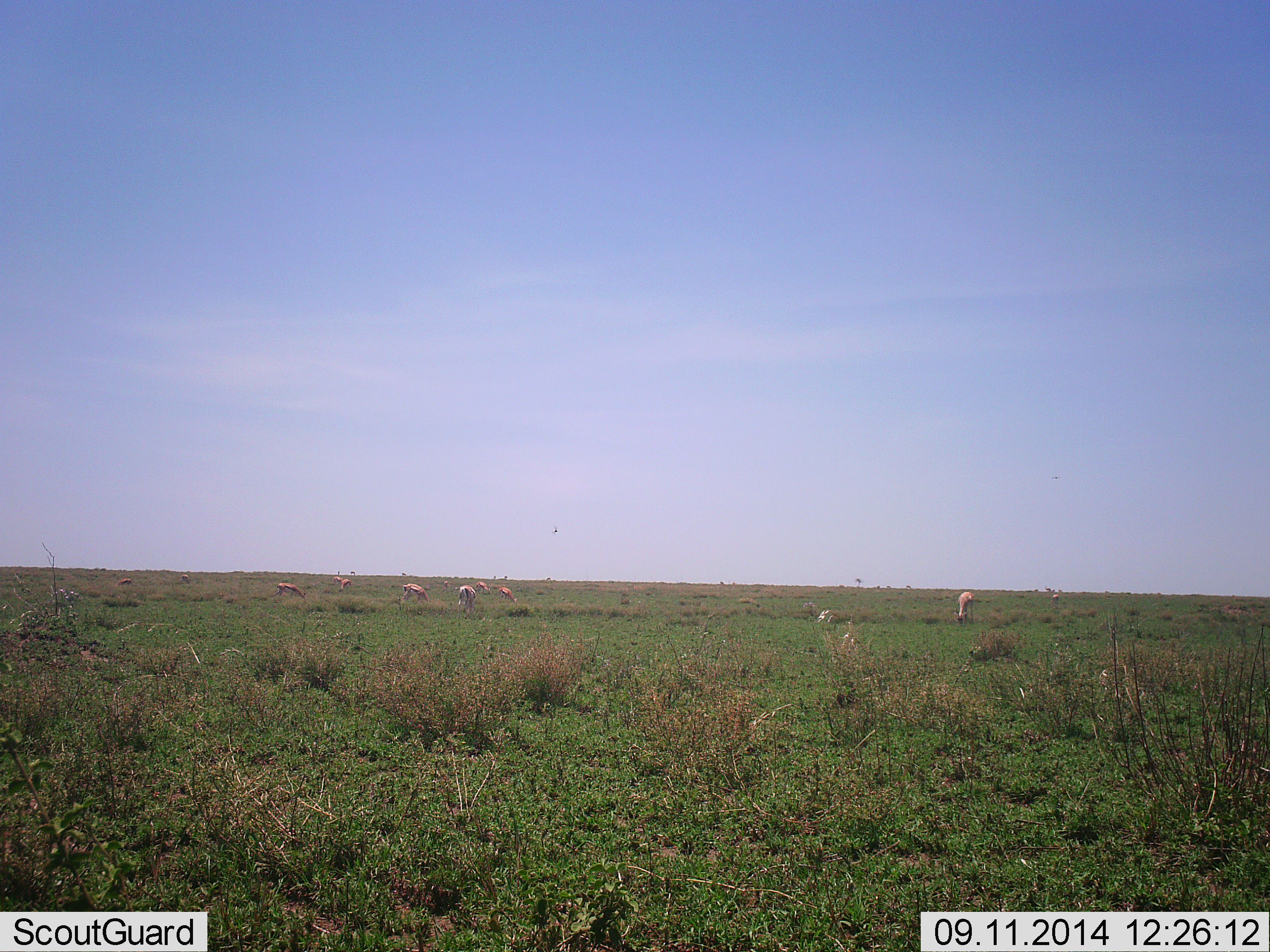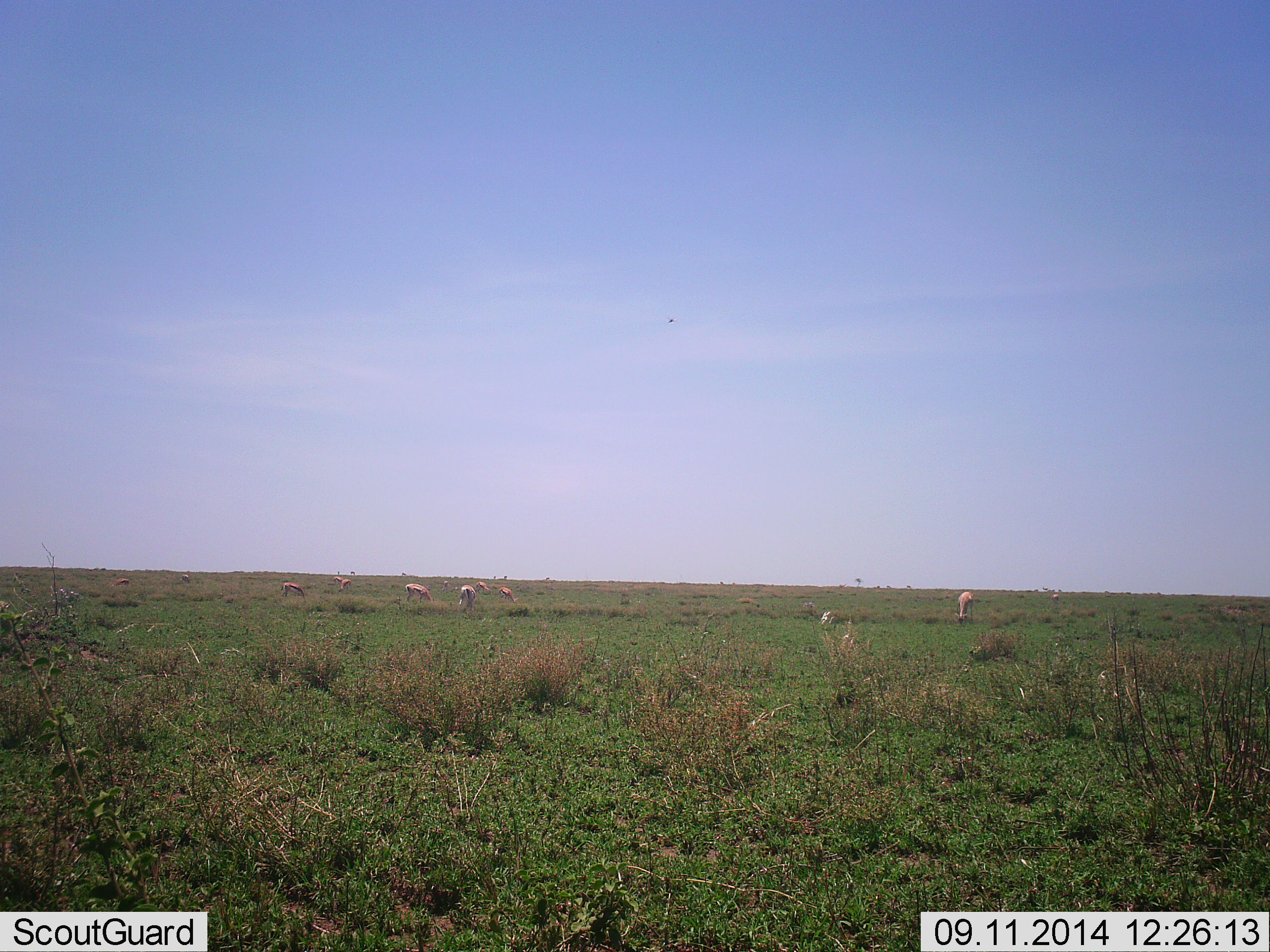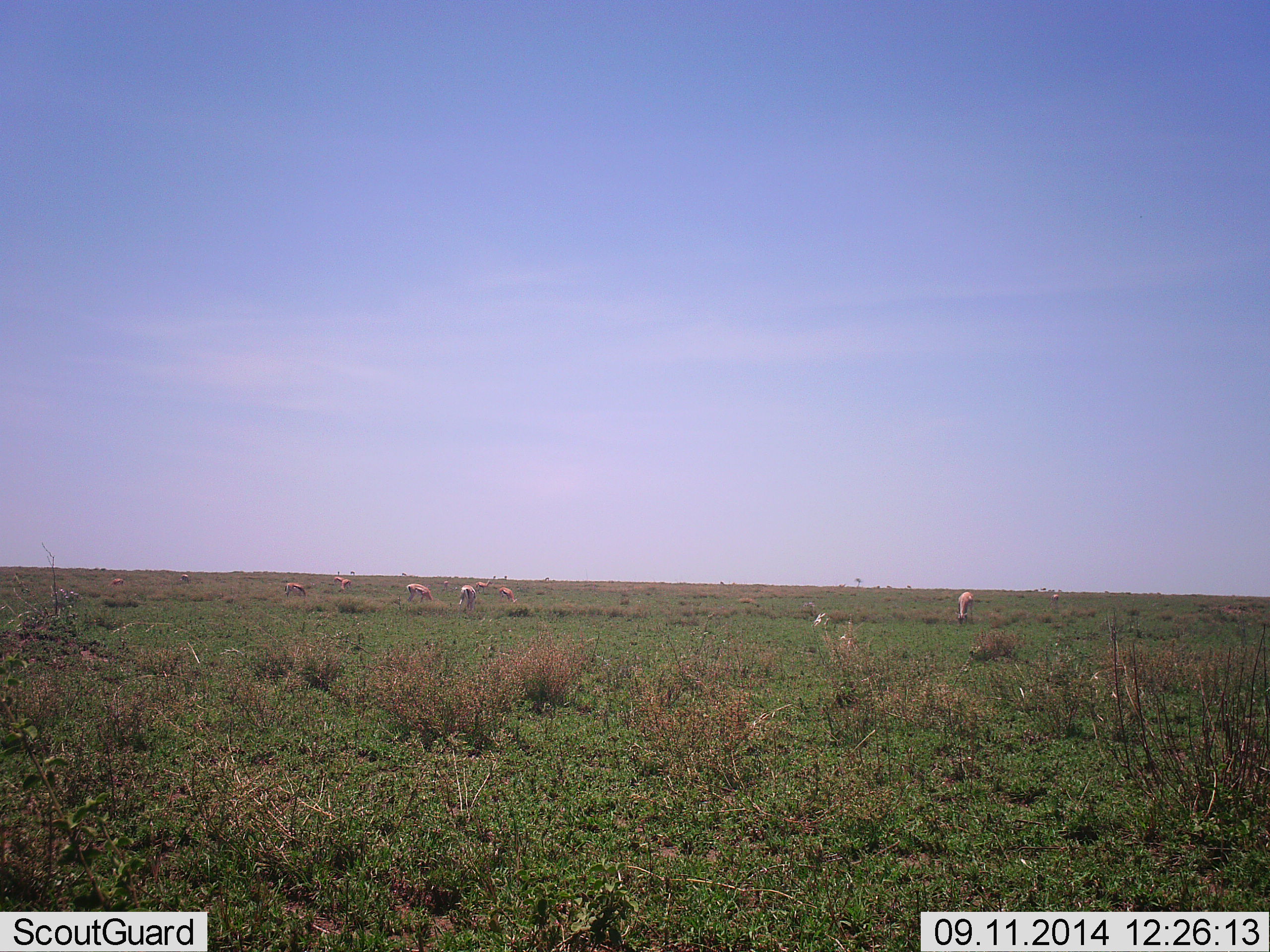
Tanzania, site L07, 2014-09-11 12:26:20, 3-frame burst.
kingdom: Animalia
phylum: Chordata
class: Mammalia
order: Artiodactyla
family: Bovidae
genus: Eudorcas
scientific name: Eudorcas thomsonii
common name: thomson's gazelle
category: gazellethomsons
Gazellethomsons (thomson's gazelle) (Eudorcas thomsonii), count 10. Behavior (volunteer vote fractions): standing 45%, resting 9%, moving 9%, interacting 9%. Young present (vote fraction): 0%. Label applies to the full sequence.